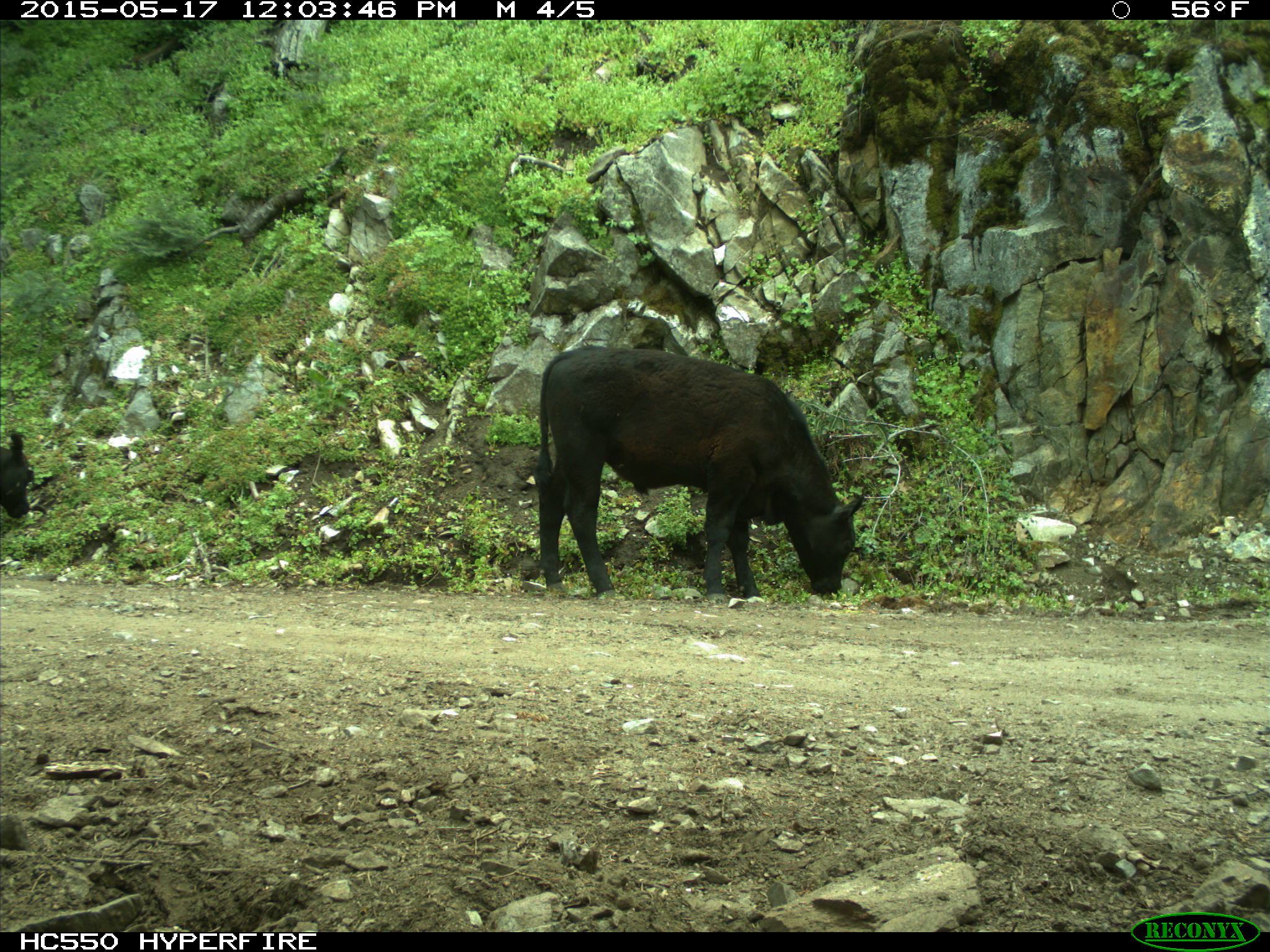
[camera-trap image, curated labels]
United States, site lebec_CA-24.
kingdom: Animalia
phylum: Chordata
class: Mammalia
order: Artiodactyla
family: Bovidae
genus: Bos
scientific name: Bos taurus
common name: domestic cow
Bos taurus (domestic cow).